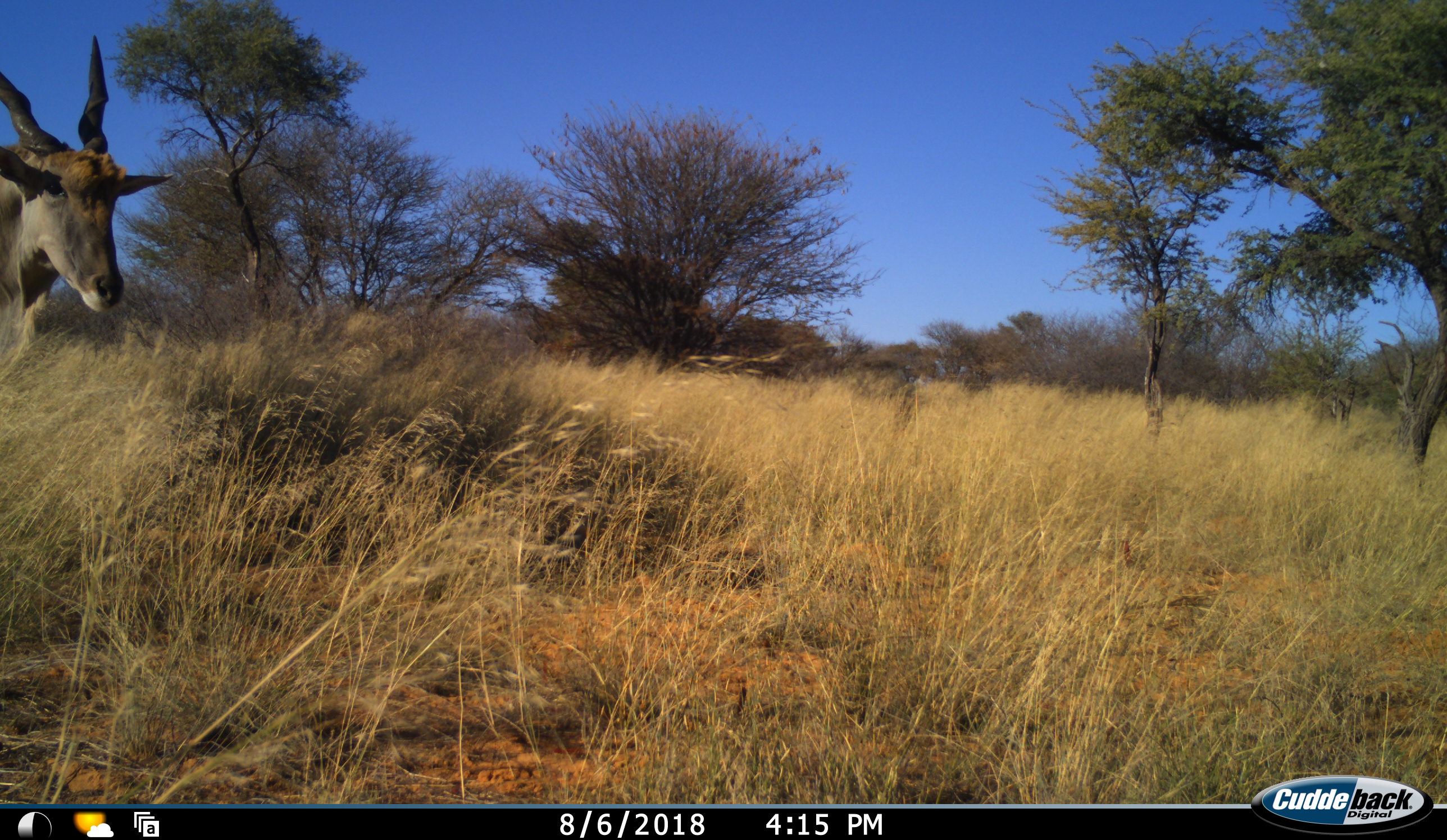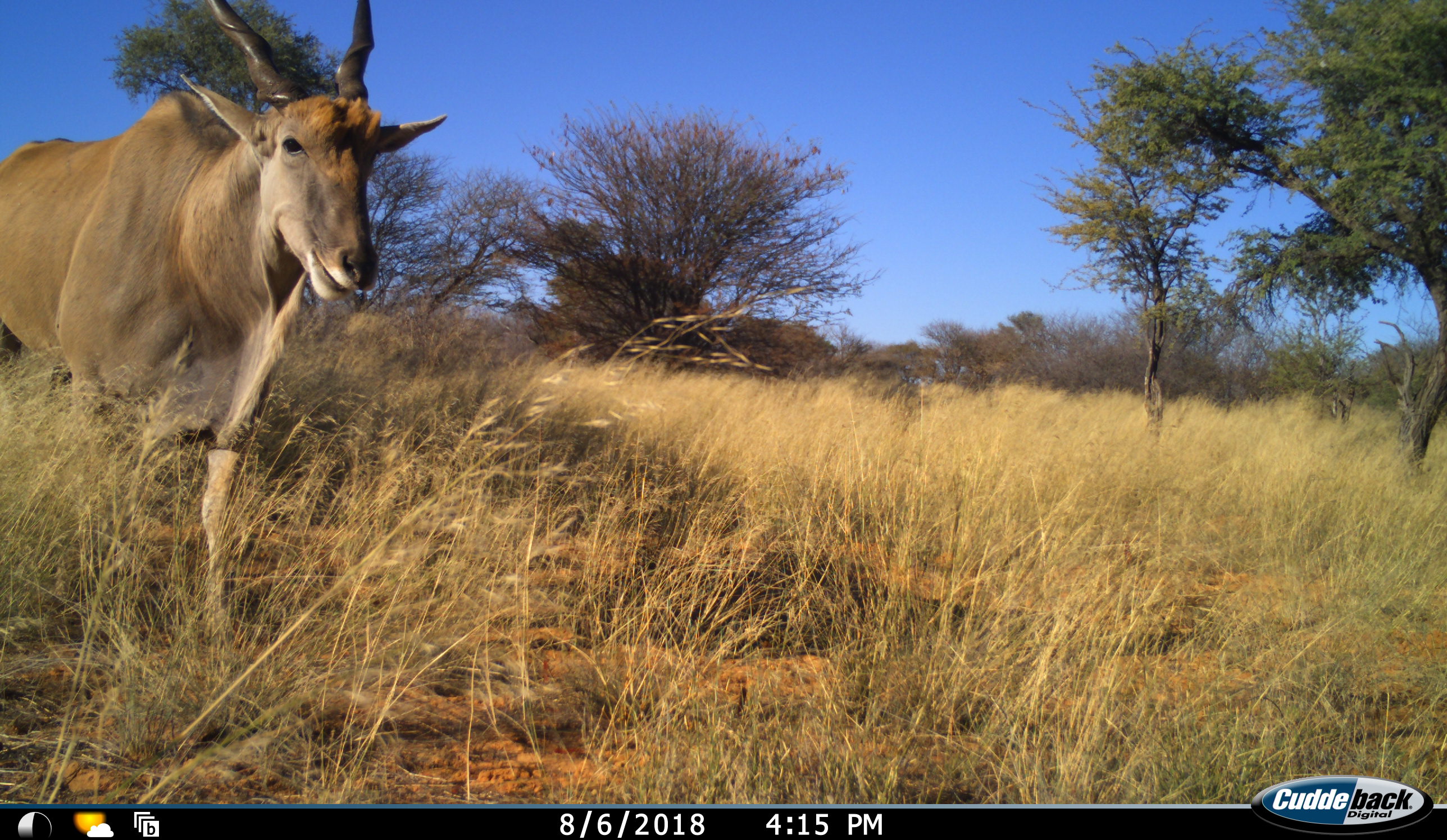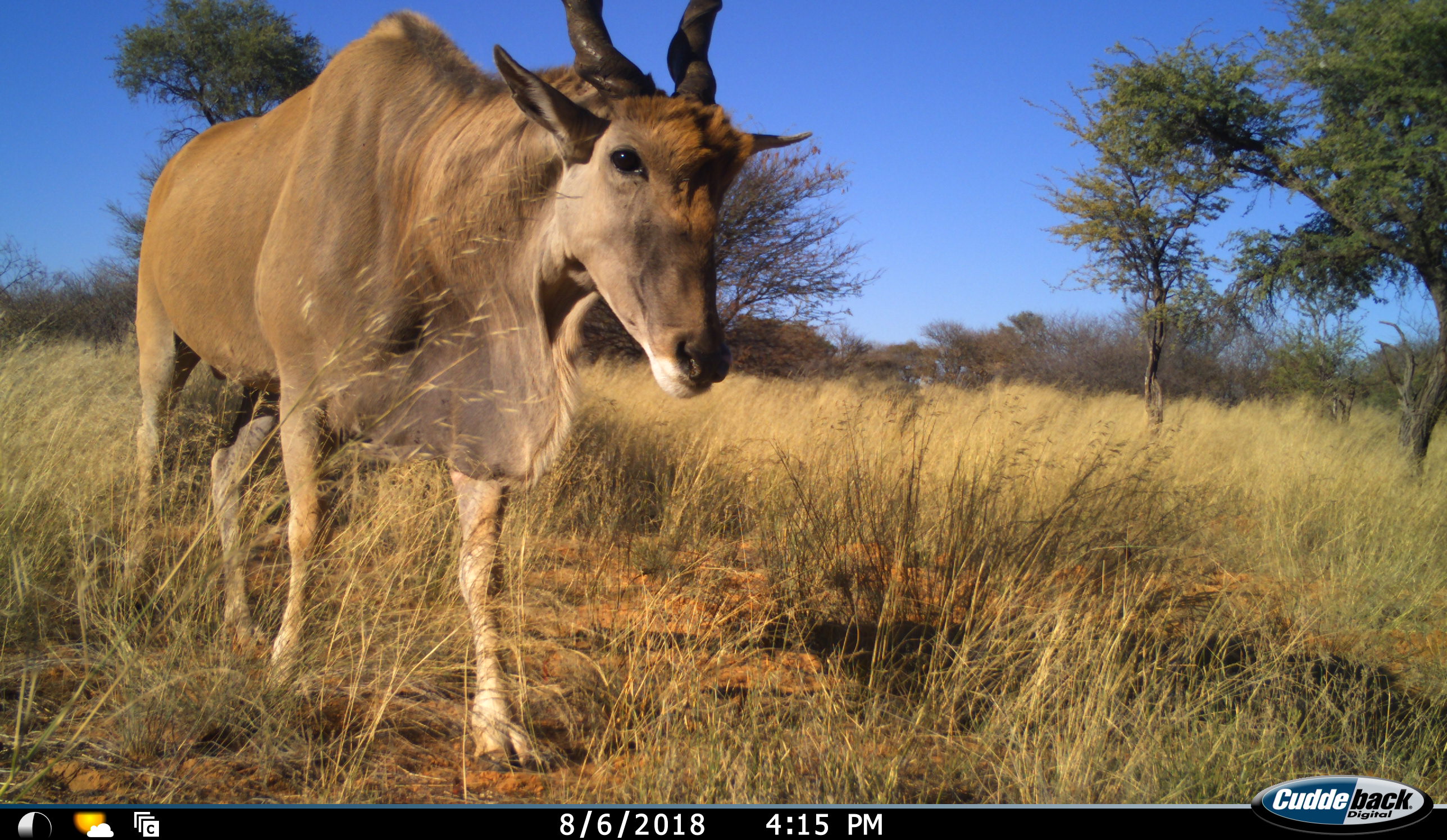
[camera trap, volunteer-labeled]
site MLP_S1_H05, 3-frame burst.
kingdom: Animalia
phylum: Chordata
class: Mammalia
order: Artiodactyla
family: Bovidae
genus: Tragelaphus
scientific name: Tragelaphus oryx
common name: eland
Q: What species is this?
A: Eland (Tragelaphus oryx).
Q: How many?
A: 1.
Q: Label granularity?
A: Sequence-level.